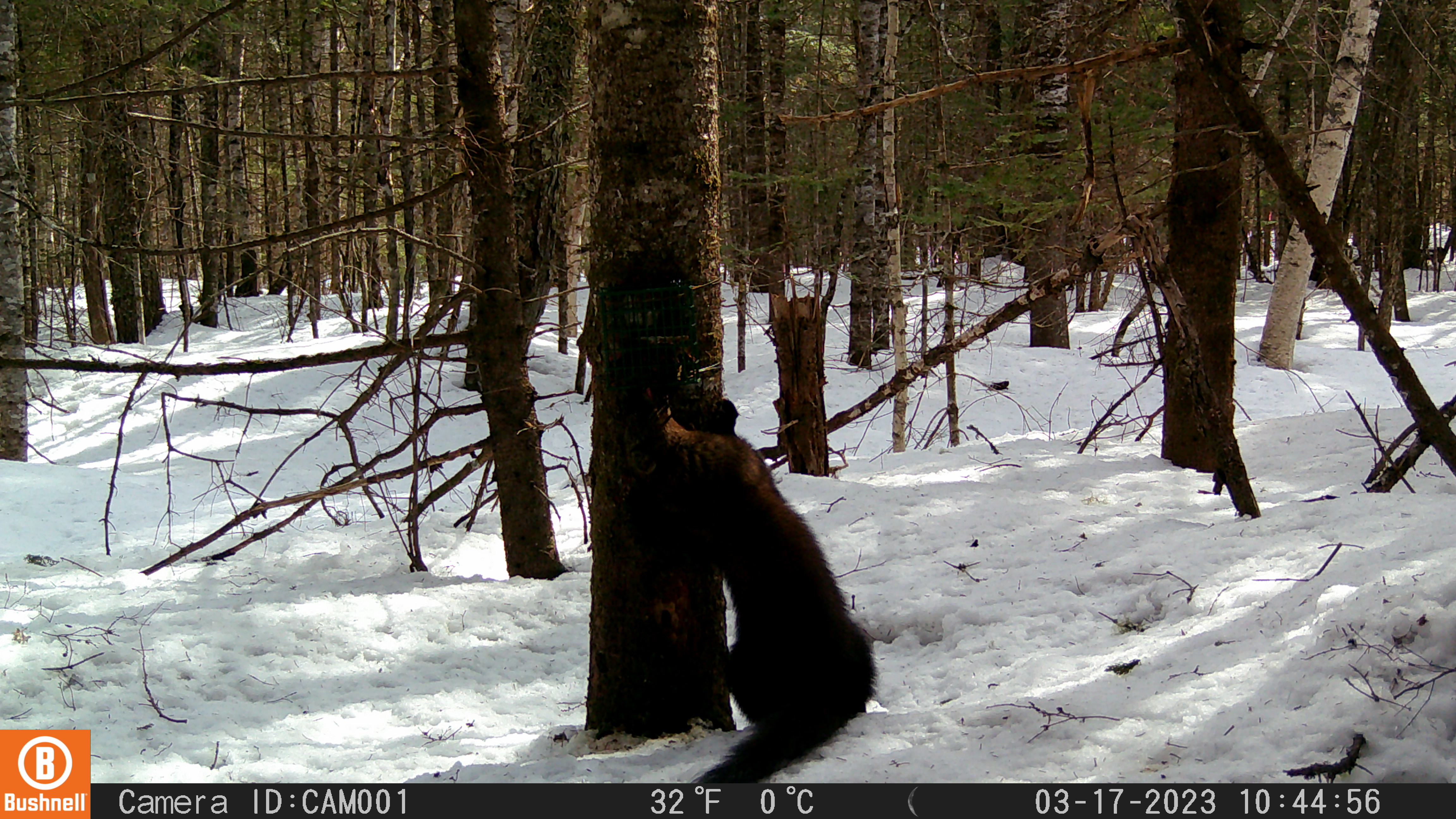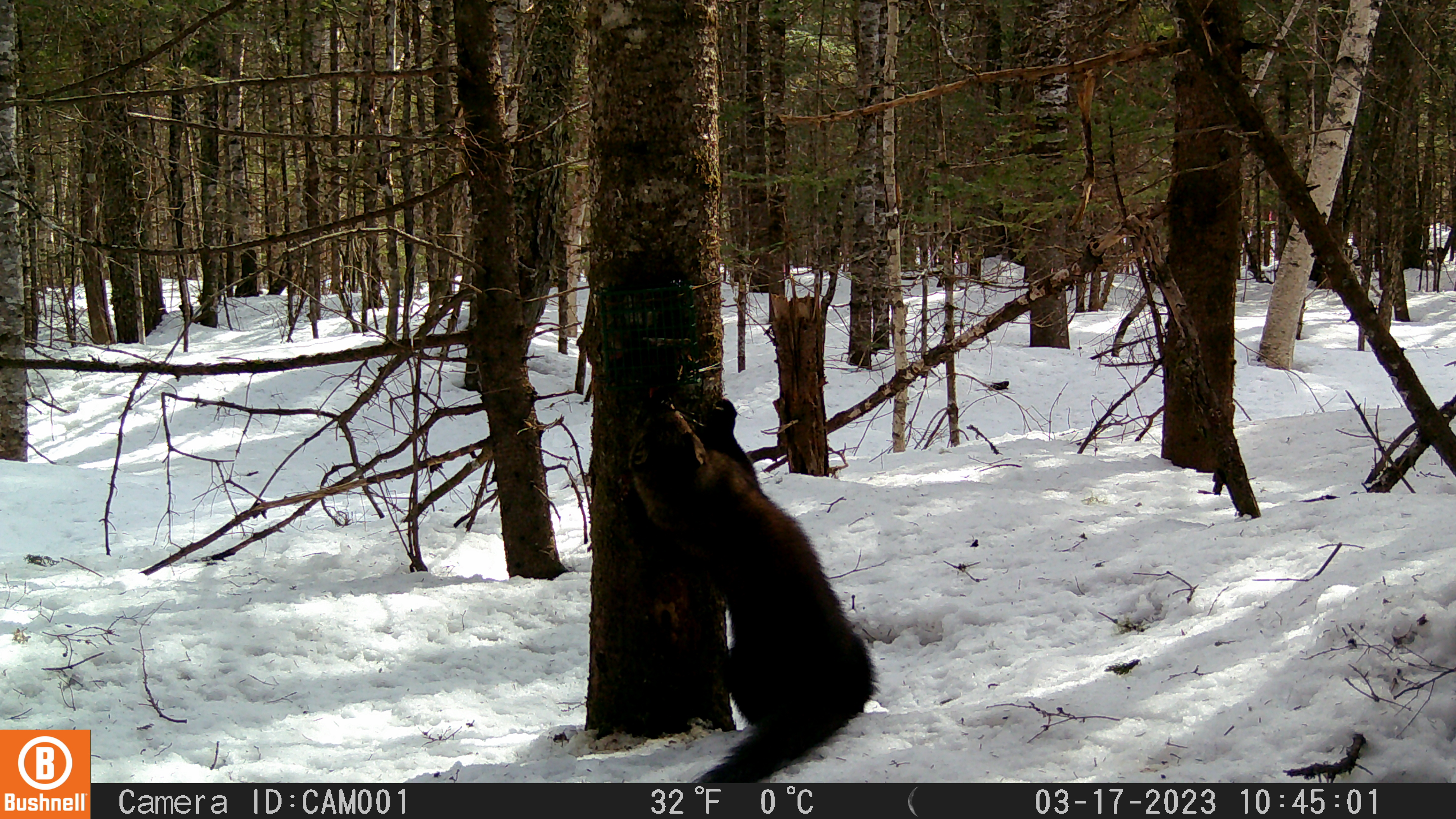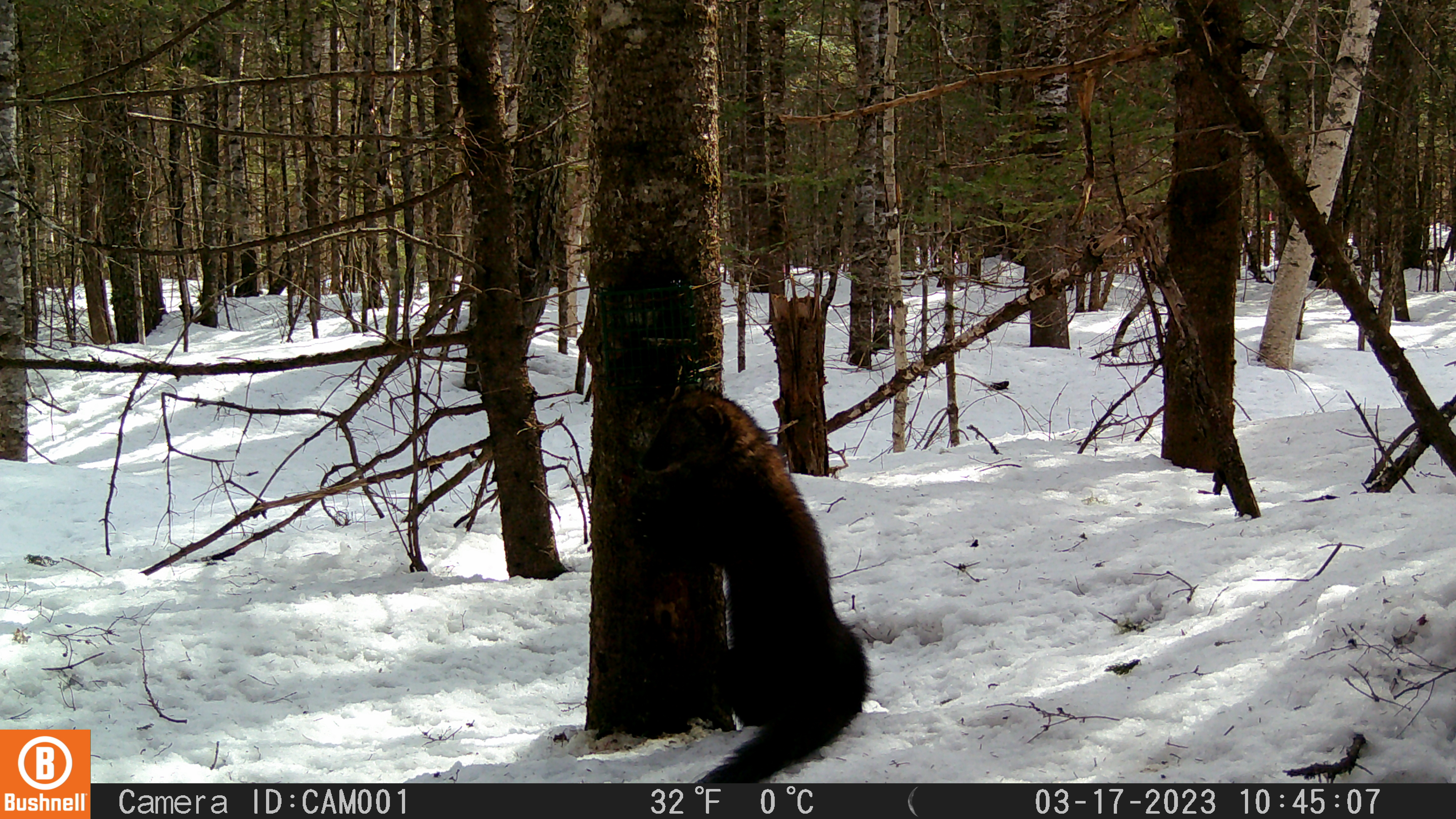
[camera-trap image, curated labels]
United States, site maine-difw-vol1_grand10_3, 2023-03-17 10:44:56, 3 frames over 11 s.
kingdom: Animalia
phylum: Chordata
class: Mammalia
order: Carnivora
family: Mustelidae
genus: Pekania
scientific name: Pekania pennanti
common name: fisher